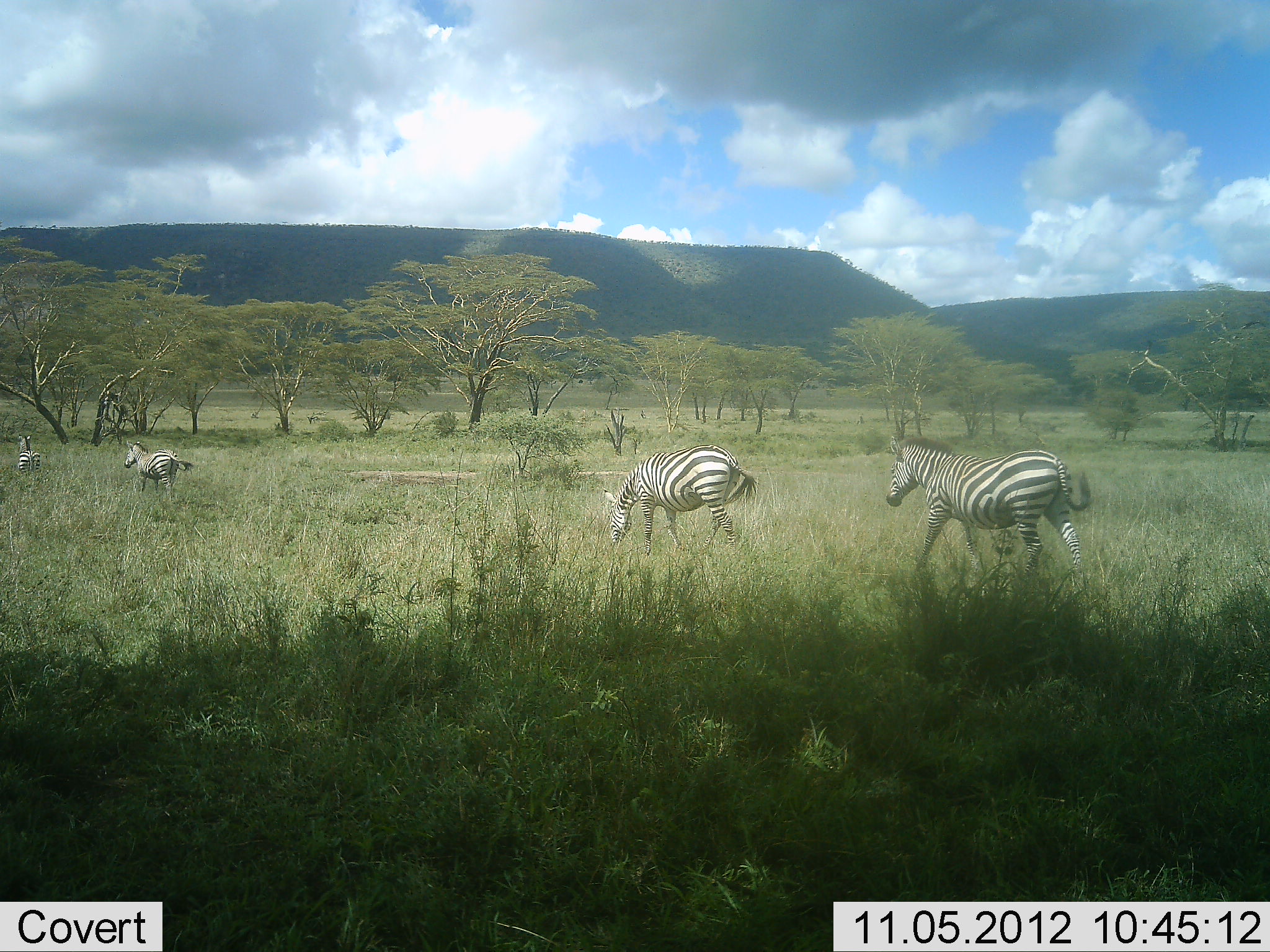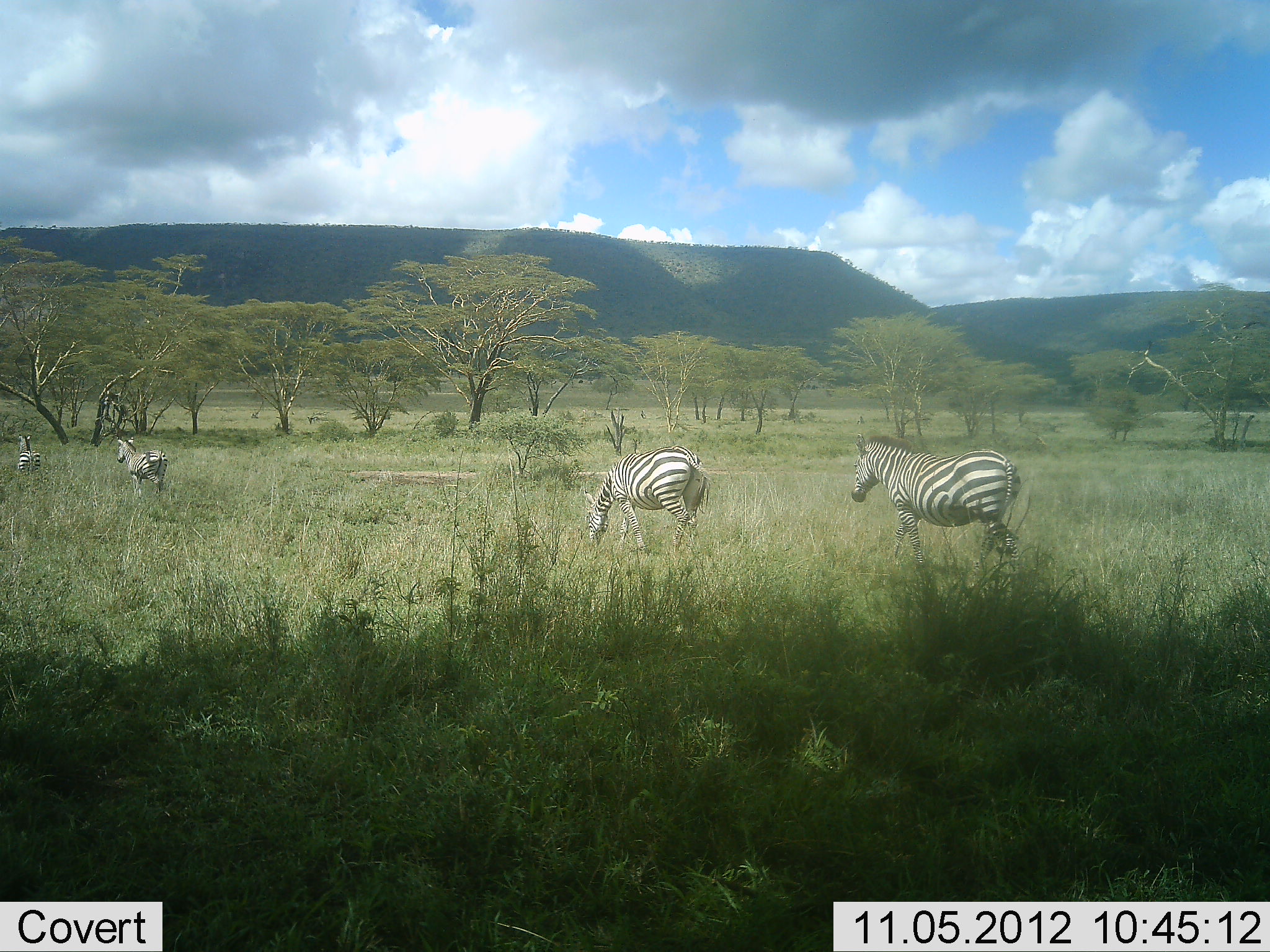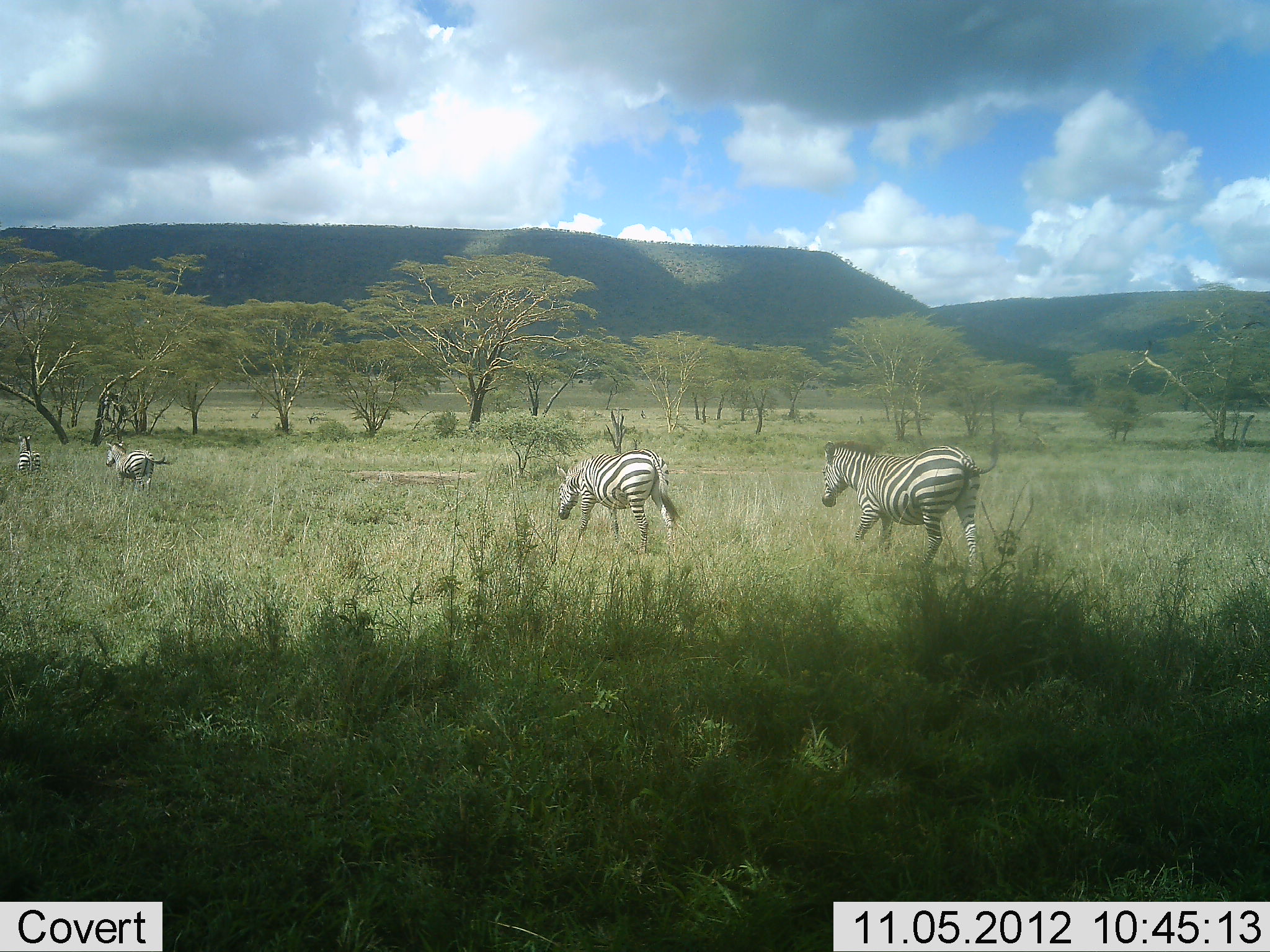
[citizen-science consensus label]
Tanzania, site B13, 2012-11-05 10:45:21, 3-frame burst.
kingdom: Animalia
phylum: Chordata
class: Mammalia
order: Perissodactyla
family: Equidae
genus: Equus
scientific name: Equus quagga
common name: plains zebra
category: zebra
Zebra (plains zebra) (Equus quagga), count 4. Behavior (volunteer vote fractions): standing 10%, resting 0%, moving 100%, interacting 0%. Young present (vote fraction): 0%. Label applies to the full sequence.